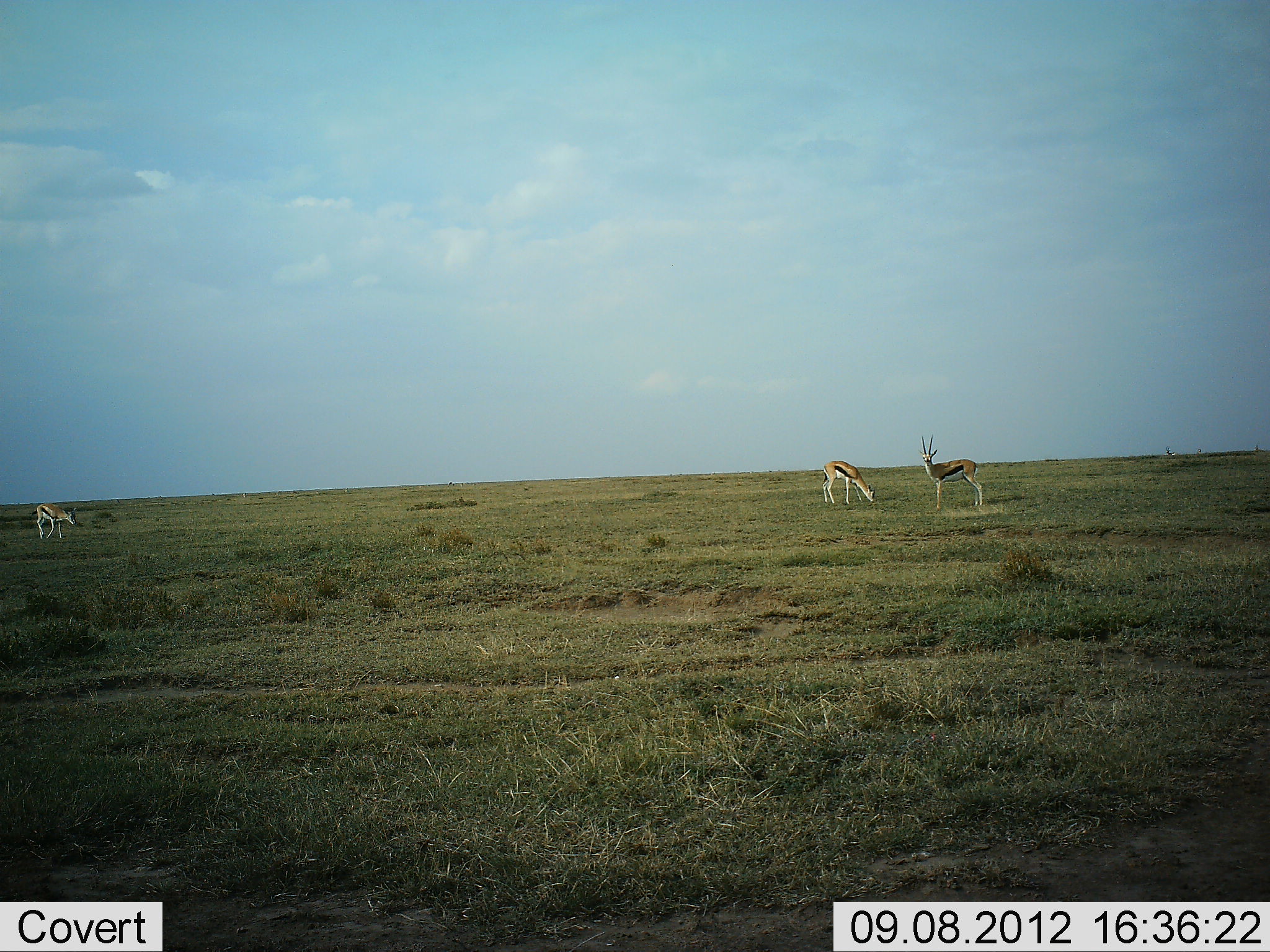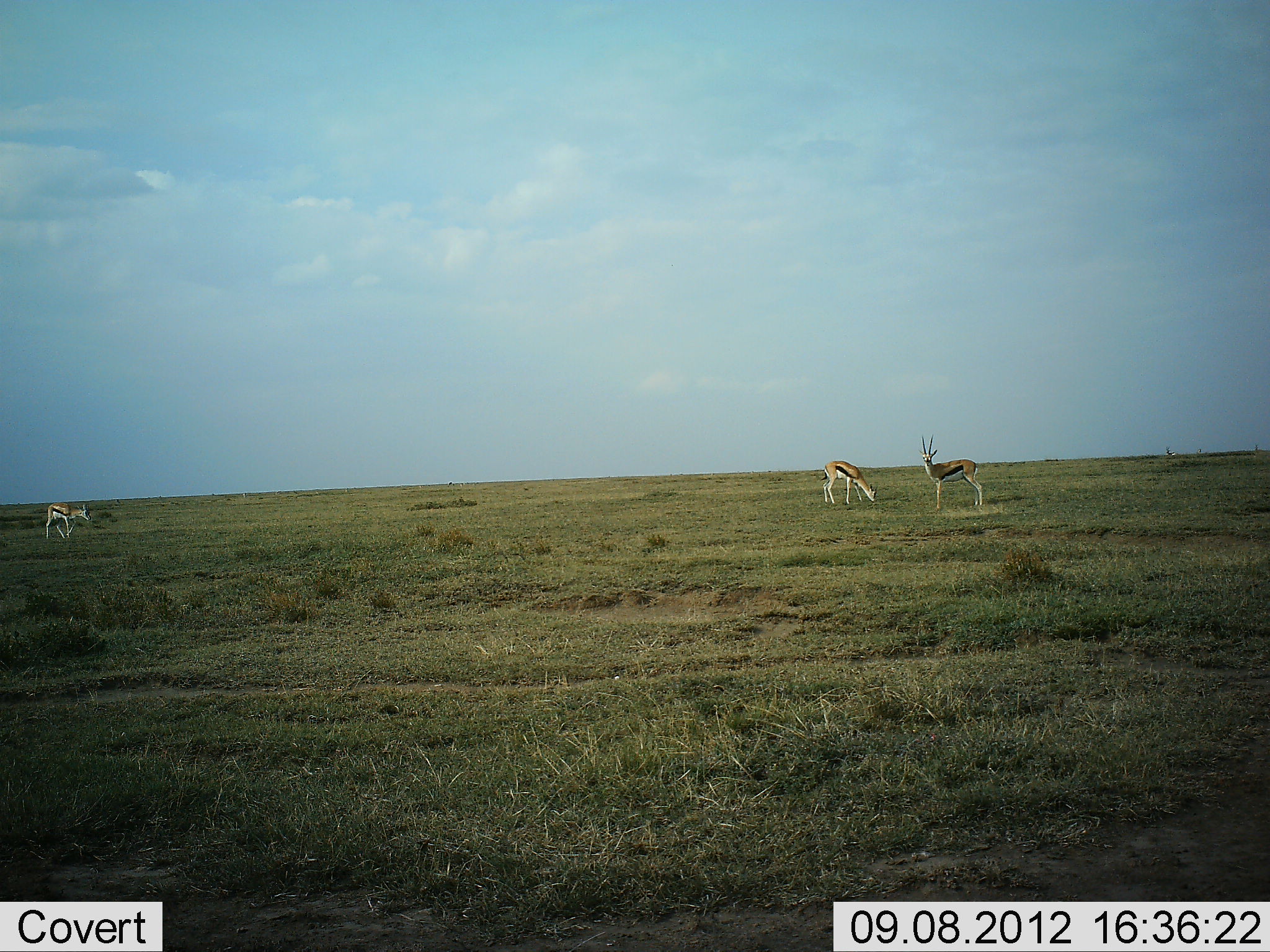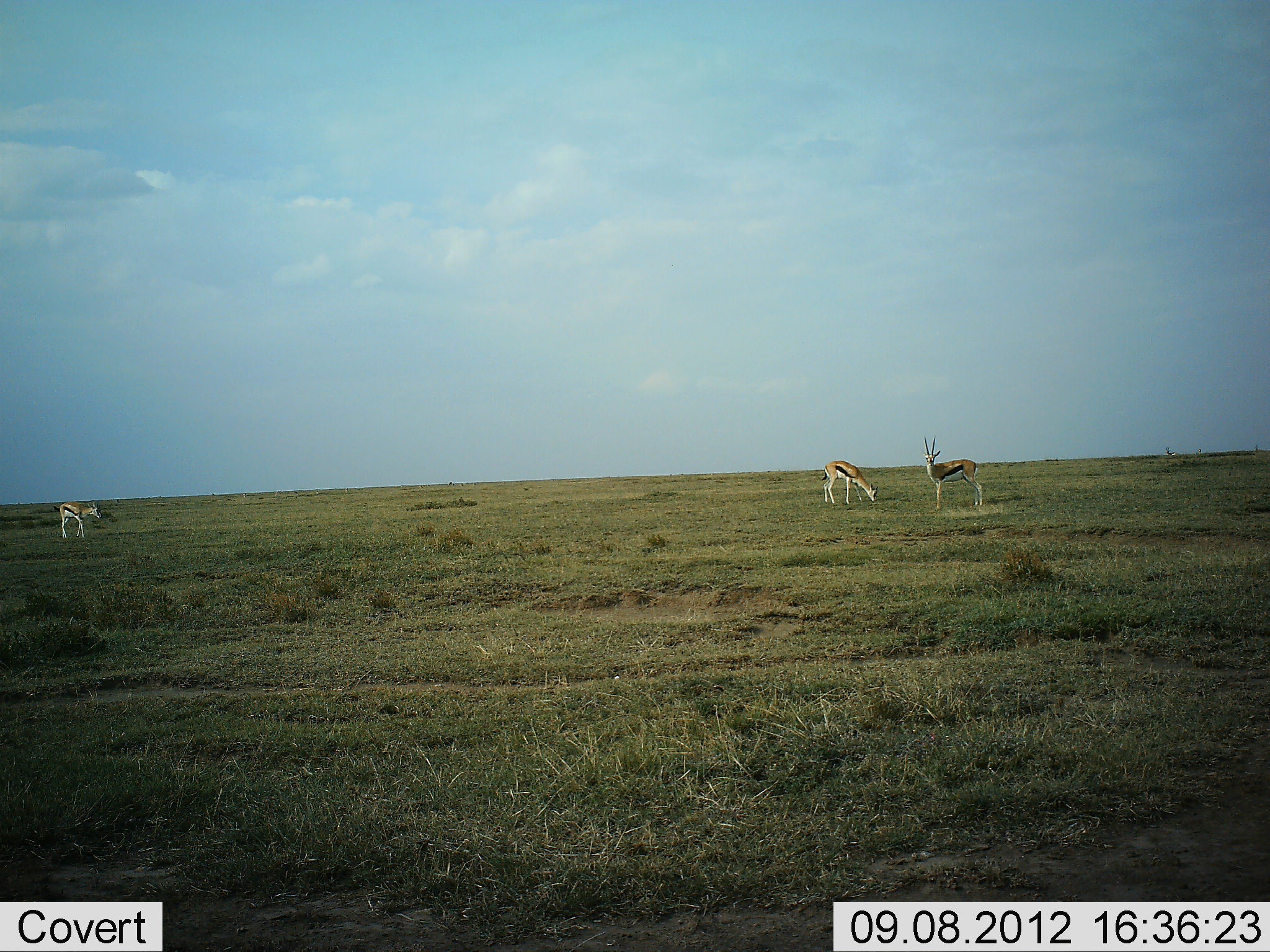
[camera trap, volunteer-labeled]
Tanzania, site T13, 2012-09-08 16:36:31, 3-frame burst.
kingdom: Animalia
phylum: Chordata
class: Mammalia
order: Artiodactyla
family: Bovidae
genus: Eudorcas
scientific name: Eudorcas thomsonii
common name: thomson's gazelle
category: gazellethomsons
Gazellethomsons (thomson's gazelle) (Eudorcas thomsonii), count 3. Behavior (volunteer vote fractions): standing 80%, resting 0%, moving 70%, interacting 0%. Young present (vote fraction): 10%. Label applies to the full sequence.